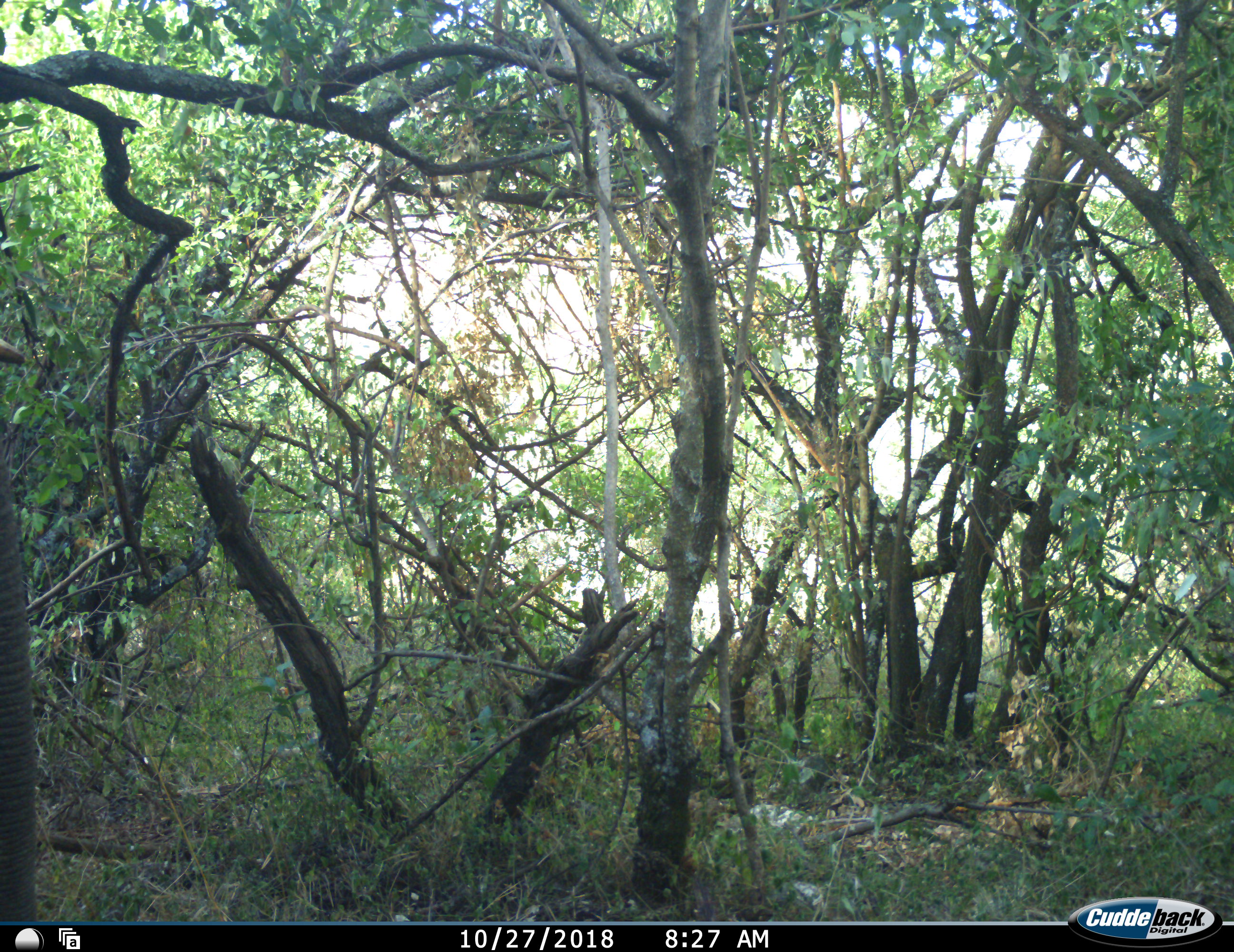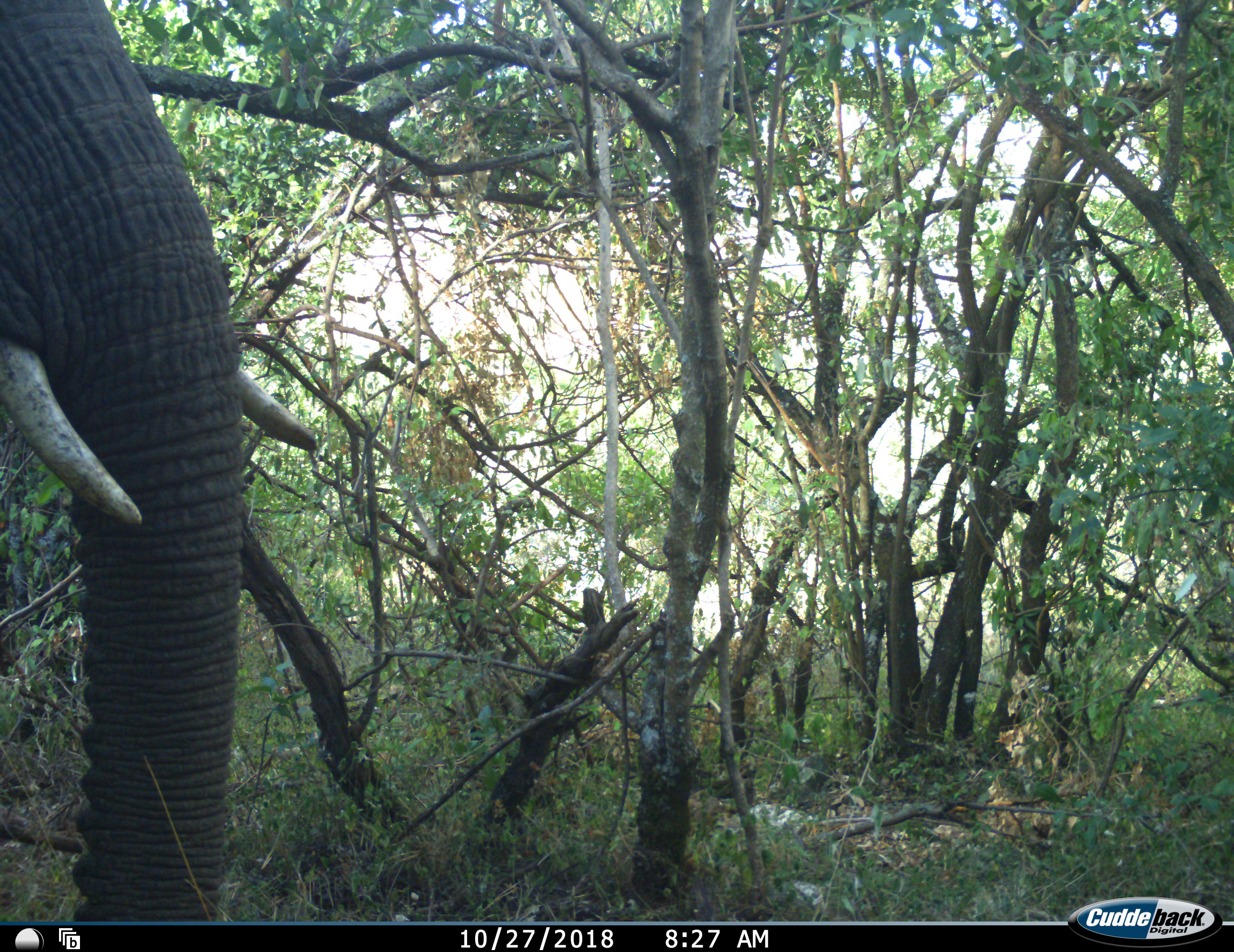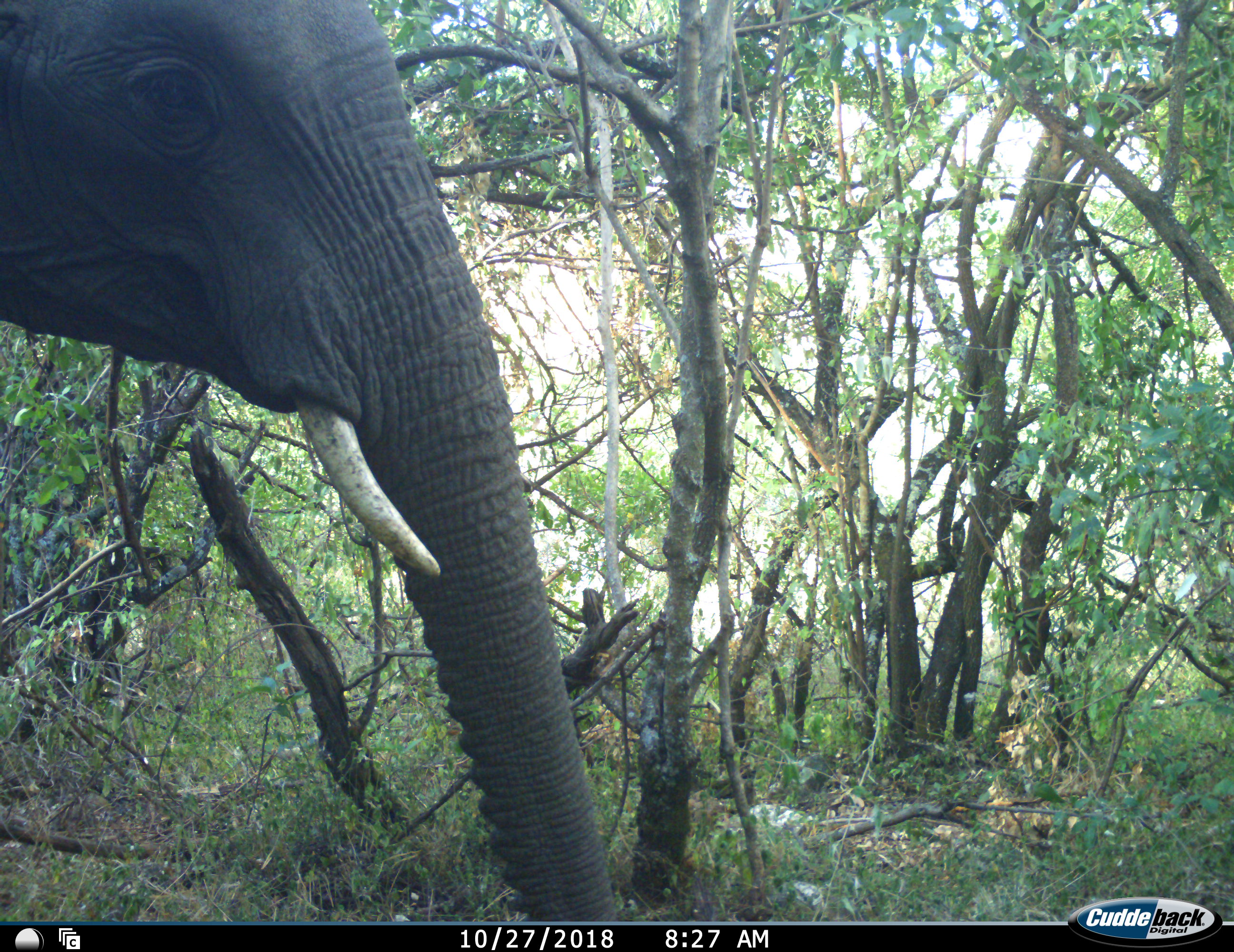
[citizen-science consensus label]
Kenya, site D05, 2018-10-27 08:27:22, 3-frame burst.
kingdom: Animalia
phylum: Chordata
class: Mammalia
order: Proboscidea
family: Elephantidae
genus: Loxodonta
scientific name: Loxodonta africana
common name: african bush elephant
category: elephant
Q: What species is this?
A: Elephant (african bush elephant) (Loxodonta africana).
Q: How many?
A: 1.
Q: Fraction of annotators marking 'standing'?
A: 11%.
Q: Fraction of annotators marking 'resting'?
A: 0%.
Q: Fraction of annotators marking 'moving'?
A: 78%.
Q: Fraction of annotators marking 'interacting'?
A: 0%.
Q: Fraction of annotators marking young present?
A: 0%.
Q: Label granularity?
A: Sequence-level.